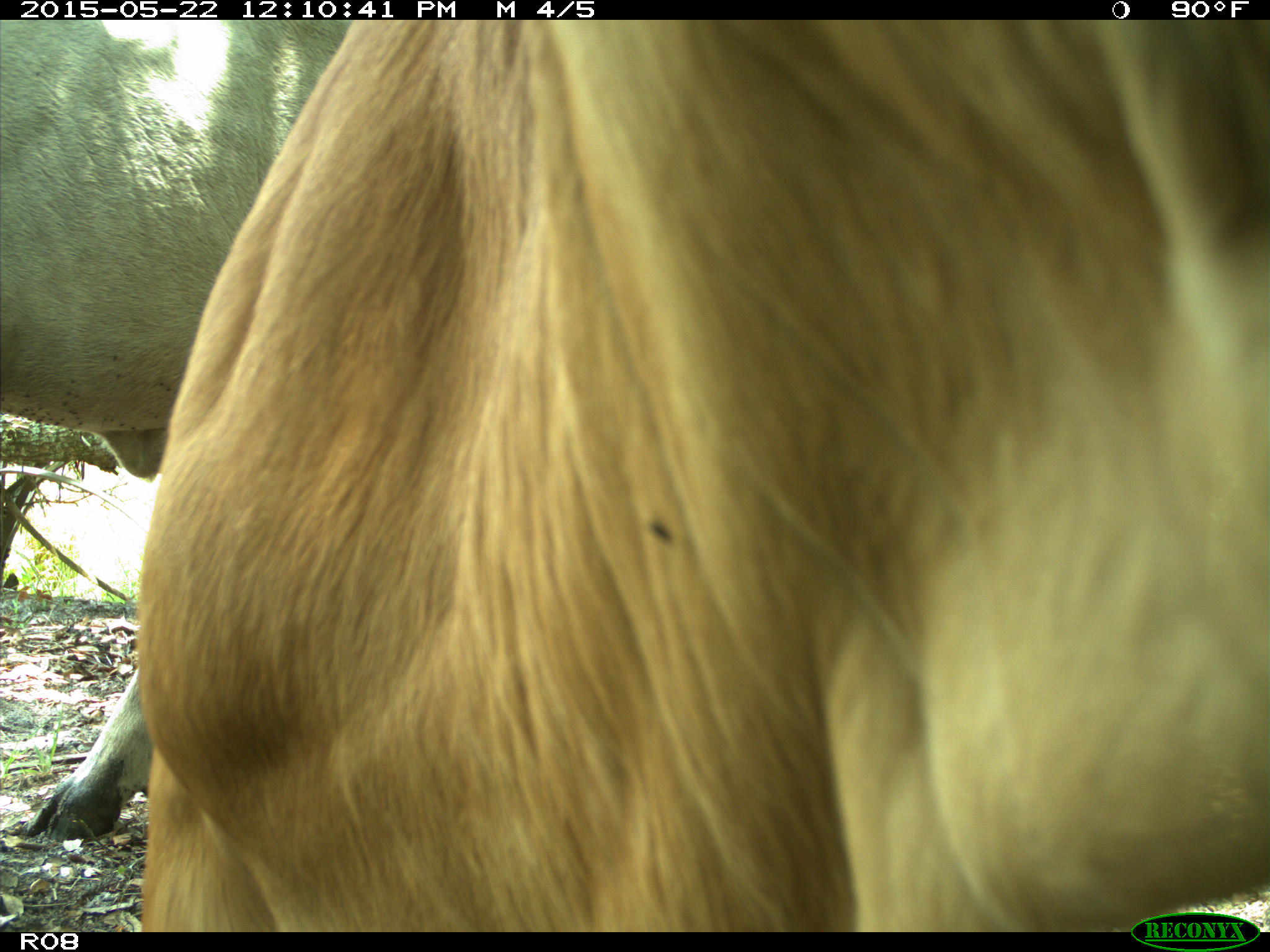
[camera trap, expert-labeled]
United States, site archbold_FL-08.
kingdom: Animalia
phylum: Chordata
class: Mammalia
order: Artiodactyla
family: Bovidae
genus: Bos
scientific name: Bos taurus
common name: domestic cow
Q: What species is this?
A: Bos taurus (domestic cow).